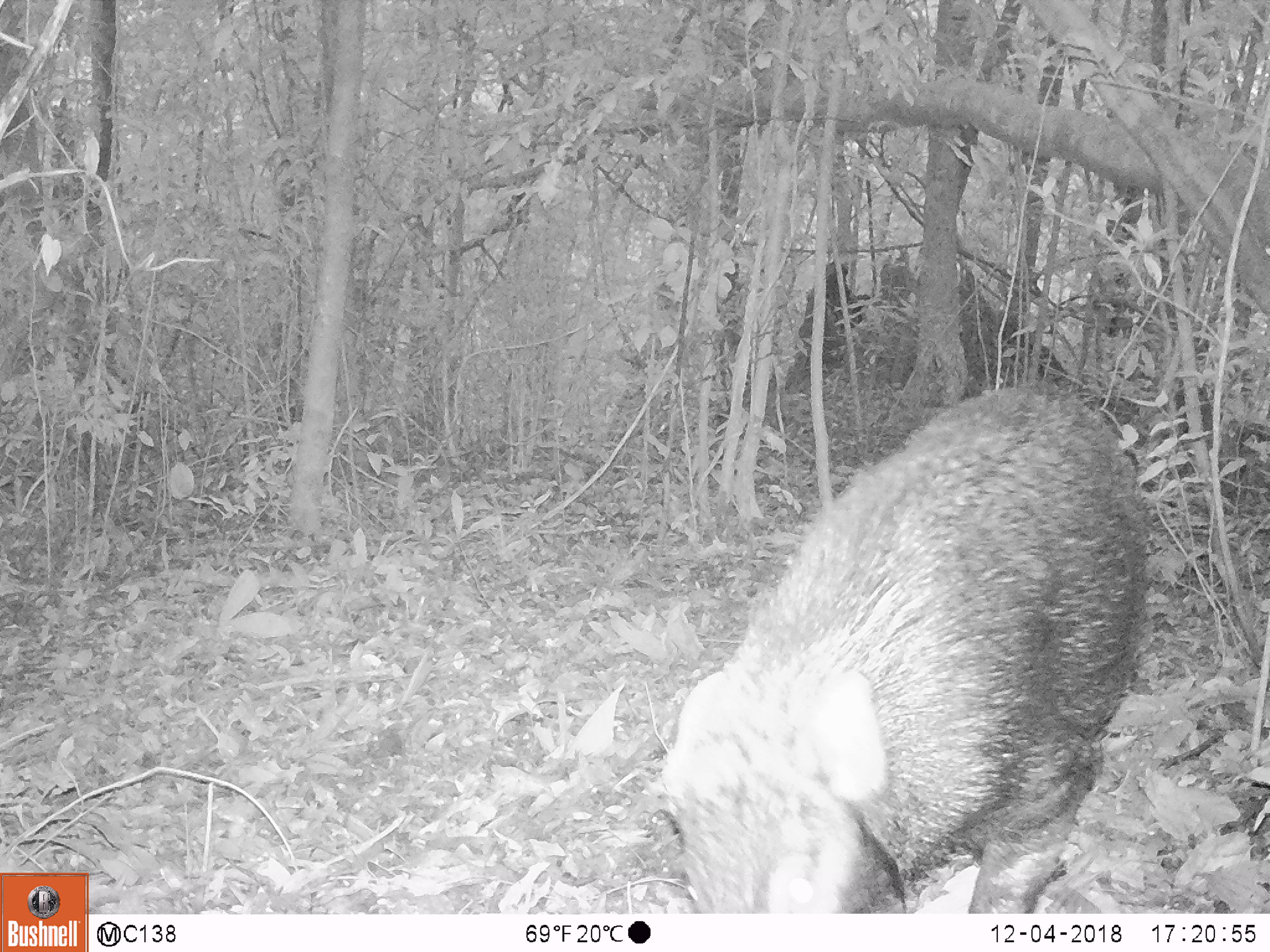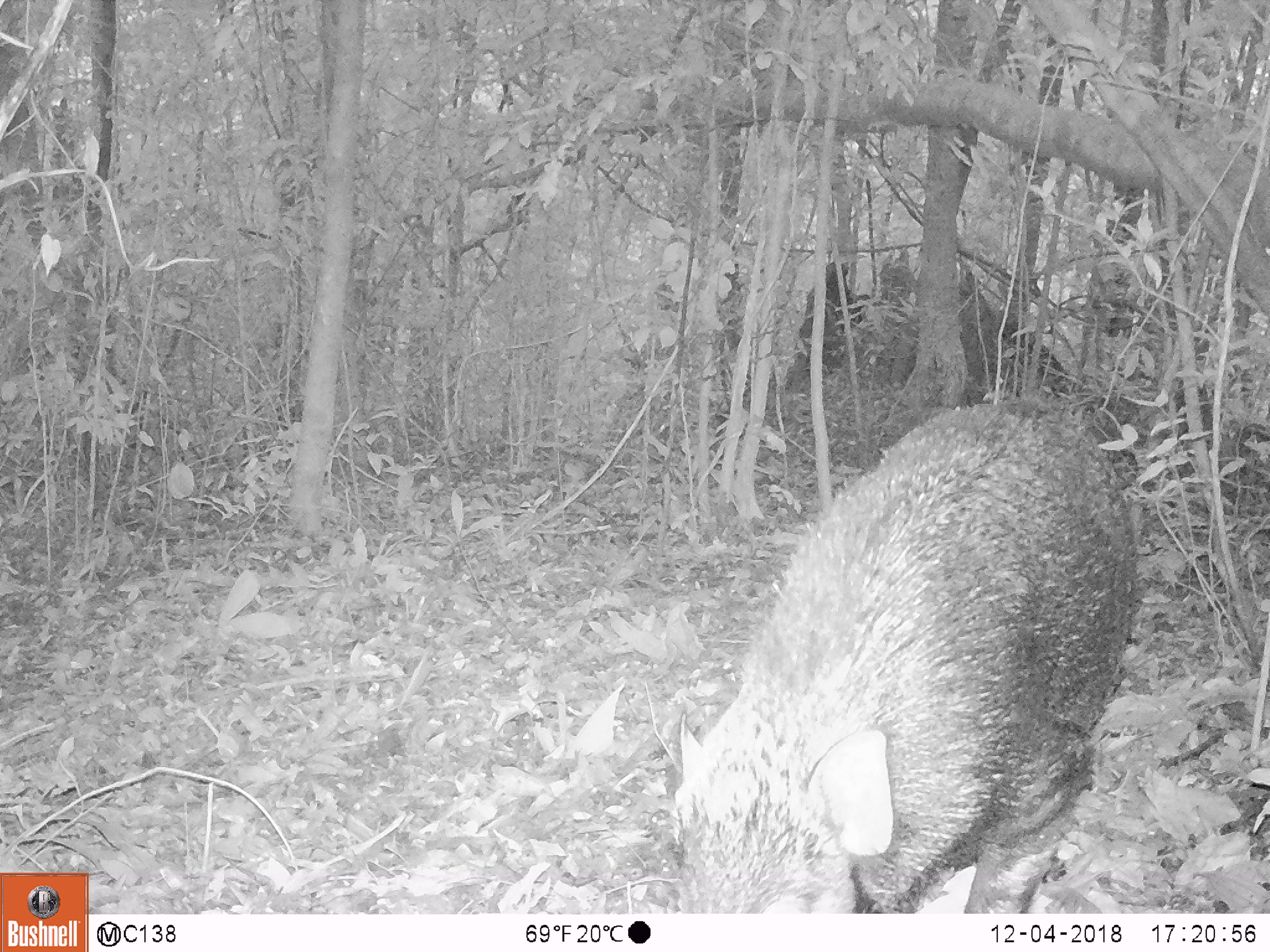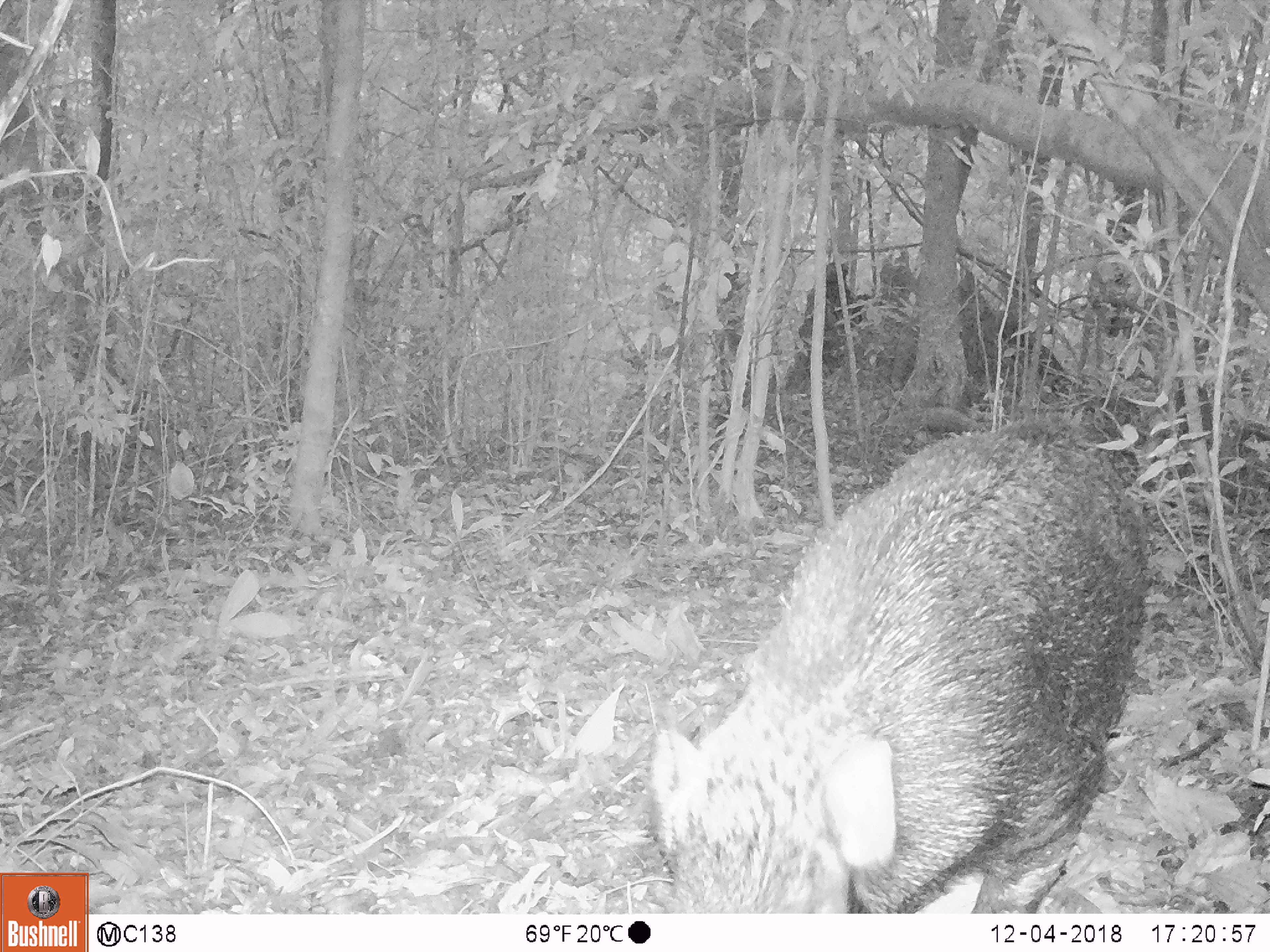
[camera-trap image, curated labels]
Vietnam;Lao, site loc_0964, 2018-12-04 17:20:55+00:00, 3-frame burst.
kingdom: Animalia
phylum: Chordata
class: Mammalia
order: Artiodactyla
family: Suidae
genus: Sus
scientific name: Sus scrofa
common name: eurasian wild pig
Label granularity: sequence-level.